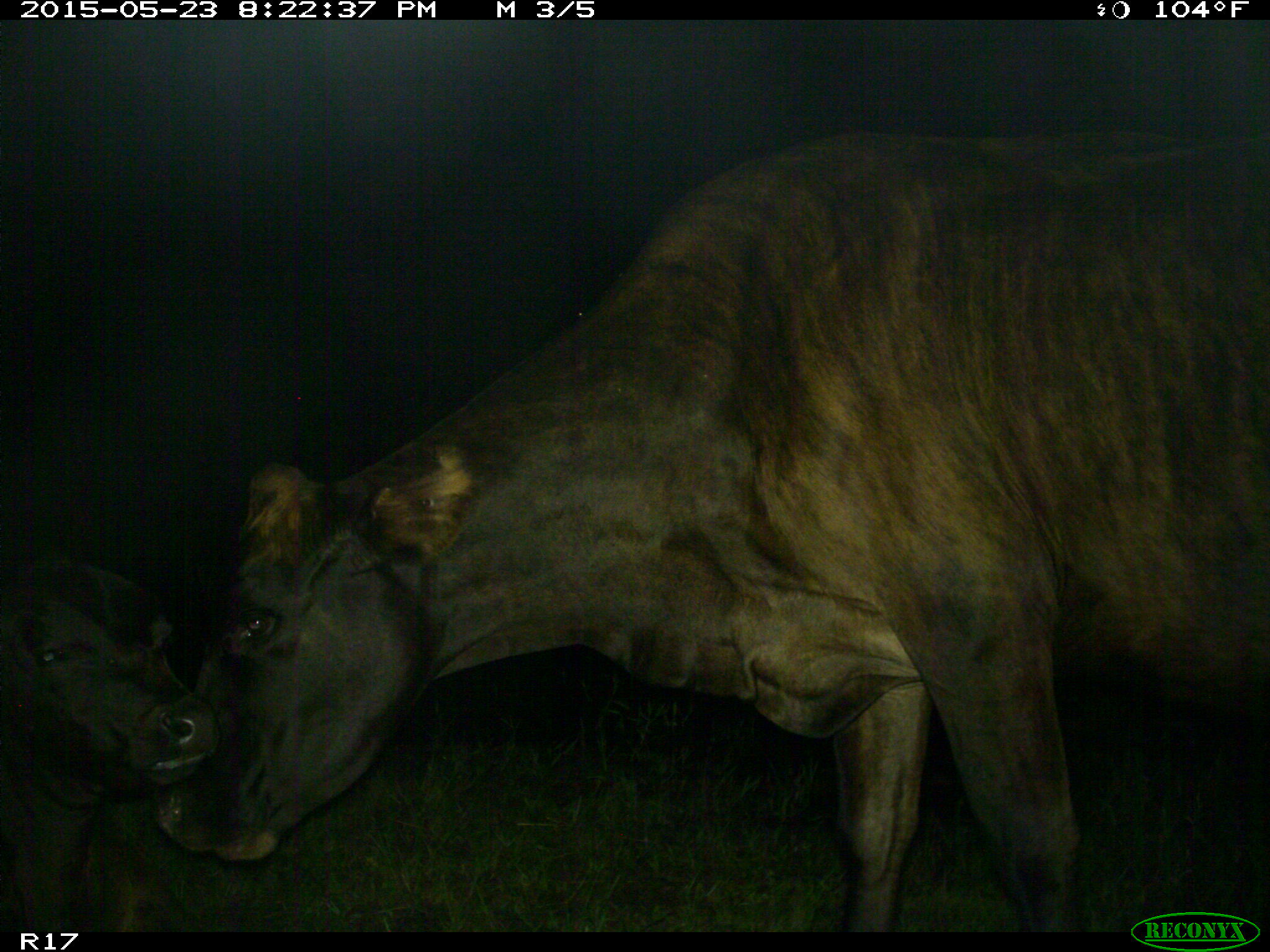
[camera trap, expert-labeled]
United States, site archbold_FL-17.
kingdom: Animalia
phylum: Chordata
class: Mammalia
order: Artiodactyla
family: Bovidae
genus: Bos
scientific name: Bos taurus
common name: domestic cow